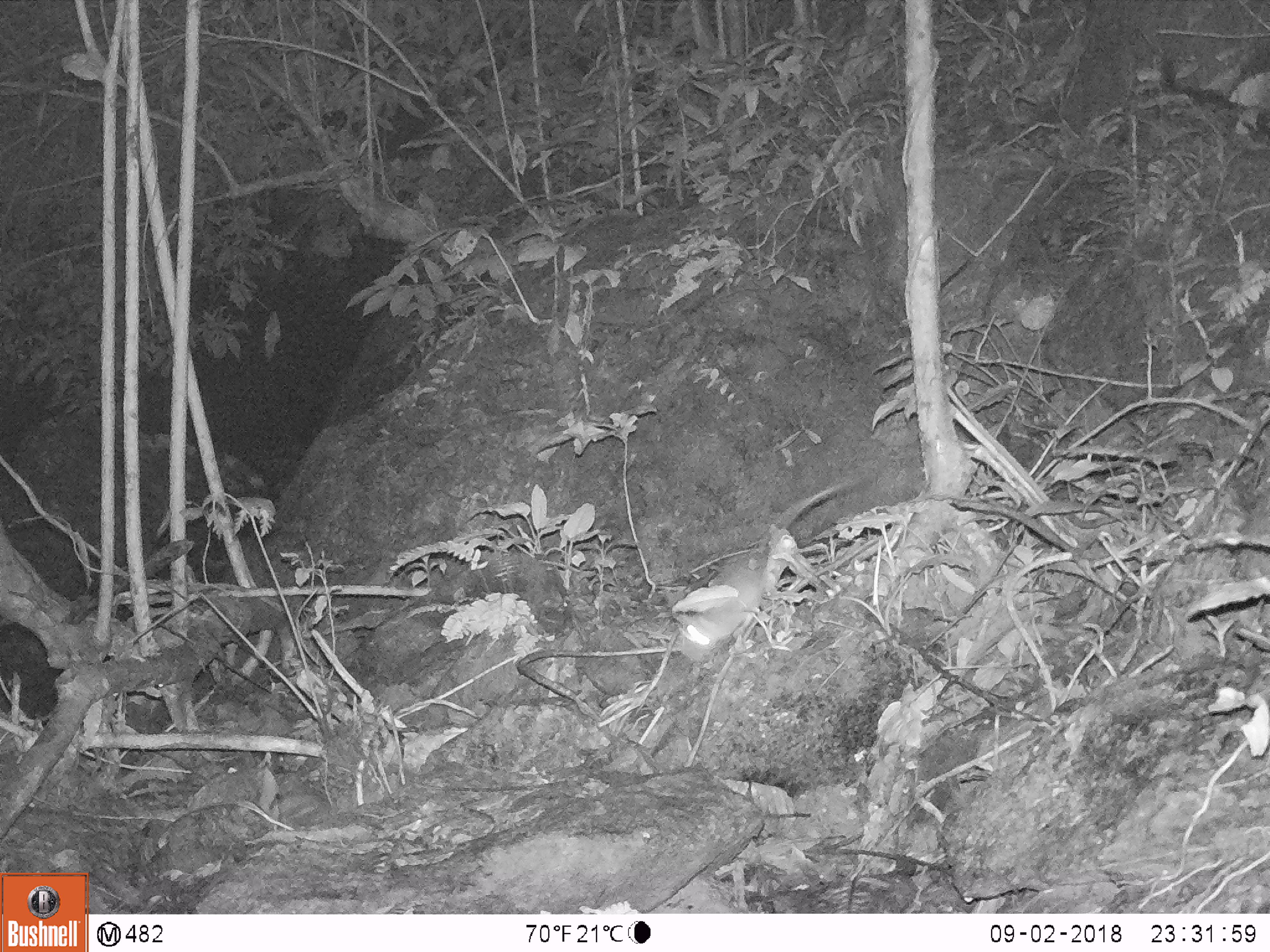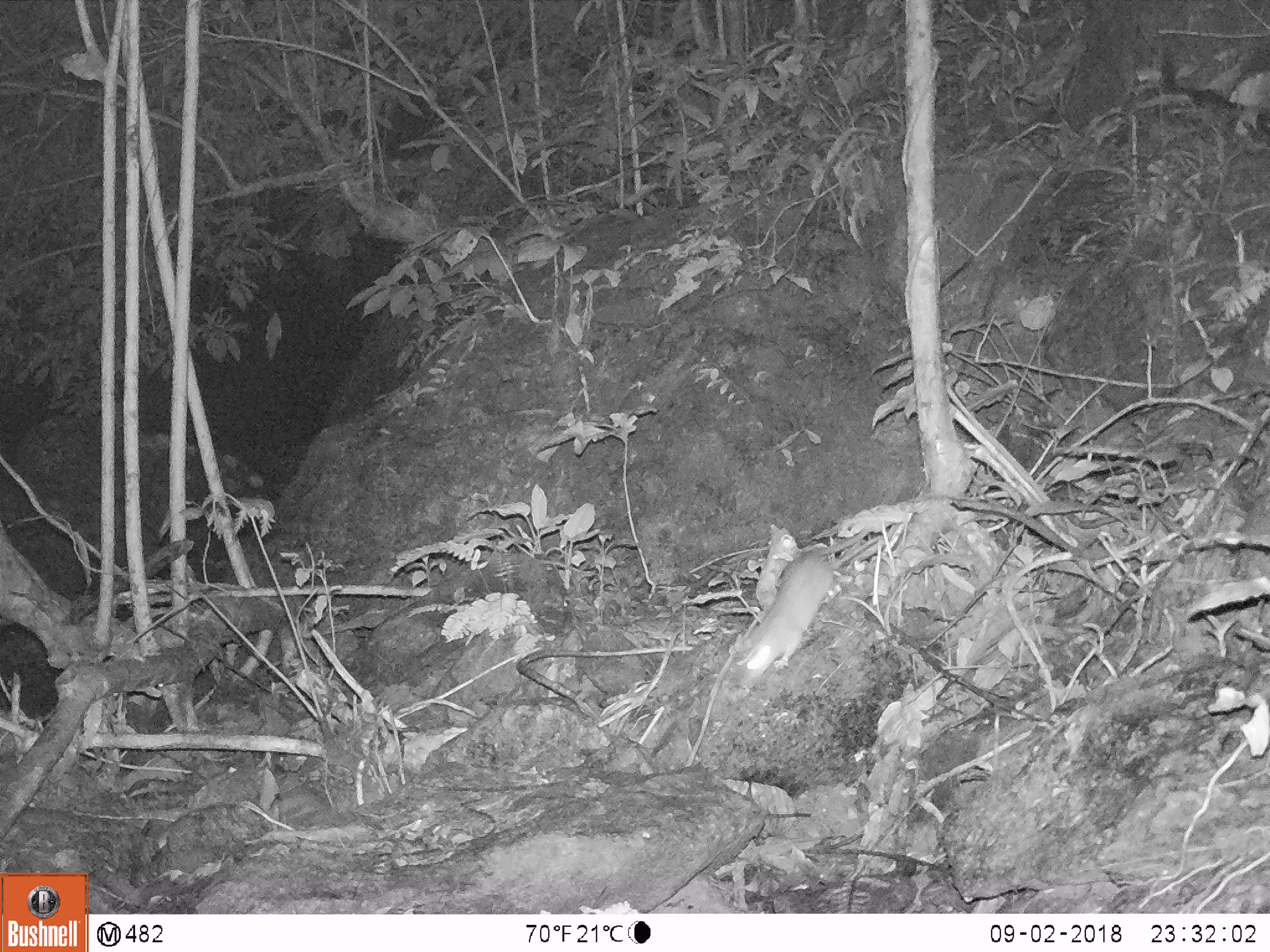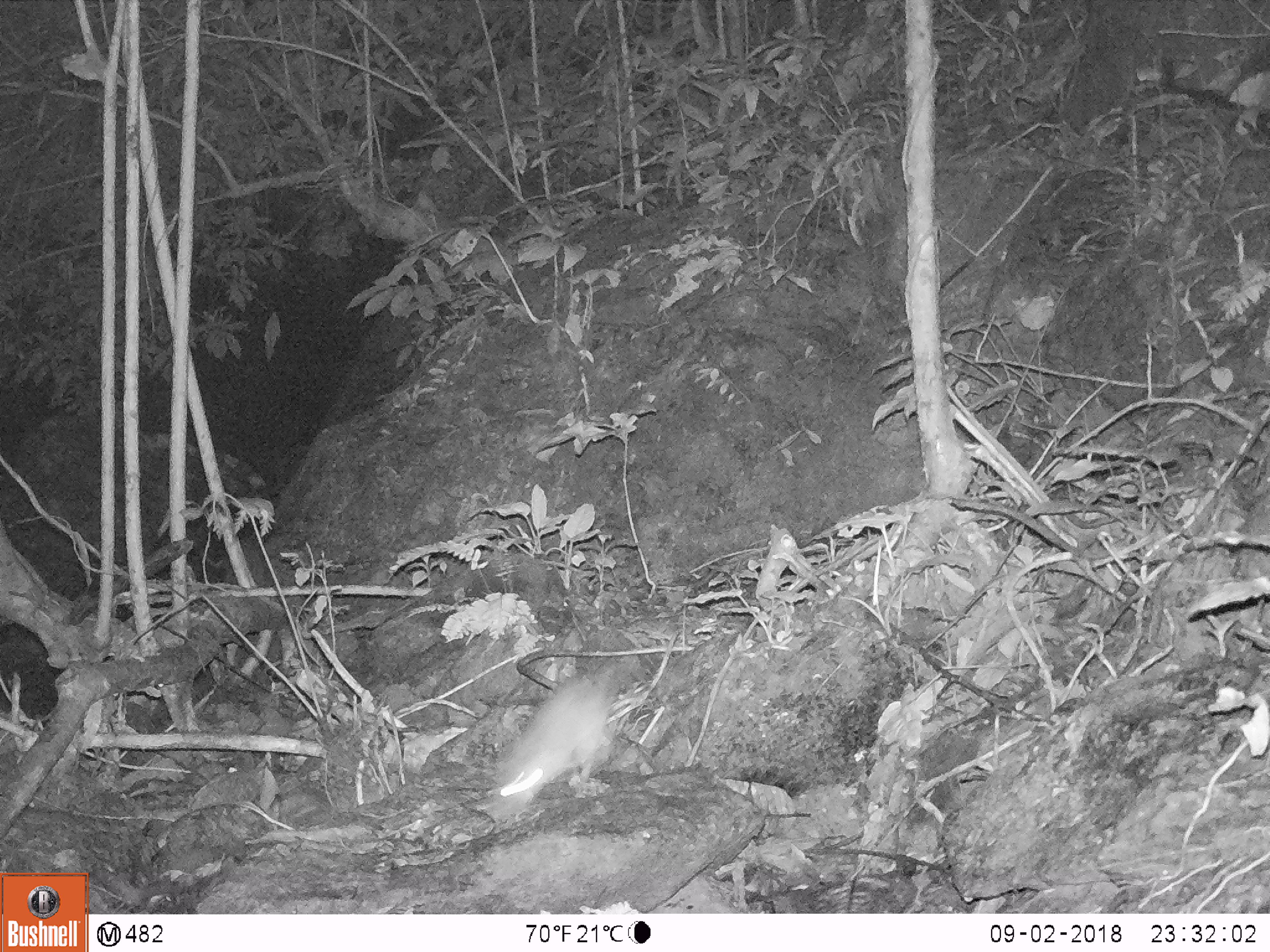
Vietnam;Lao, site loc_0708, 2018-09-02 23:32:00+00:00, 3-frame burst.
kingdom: Animalia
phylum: Chordata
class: Mammalia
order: Rodentia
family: Muridae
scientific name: Muridae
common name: old-world mice and rats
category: unidentified murid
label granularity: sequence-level